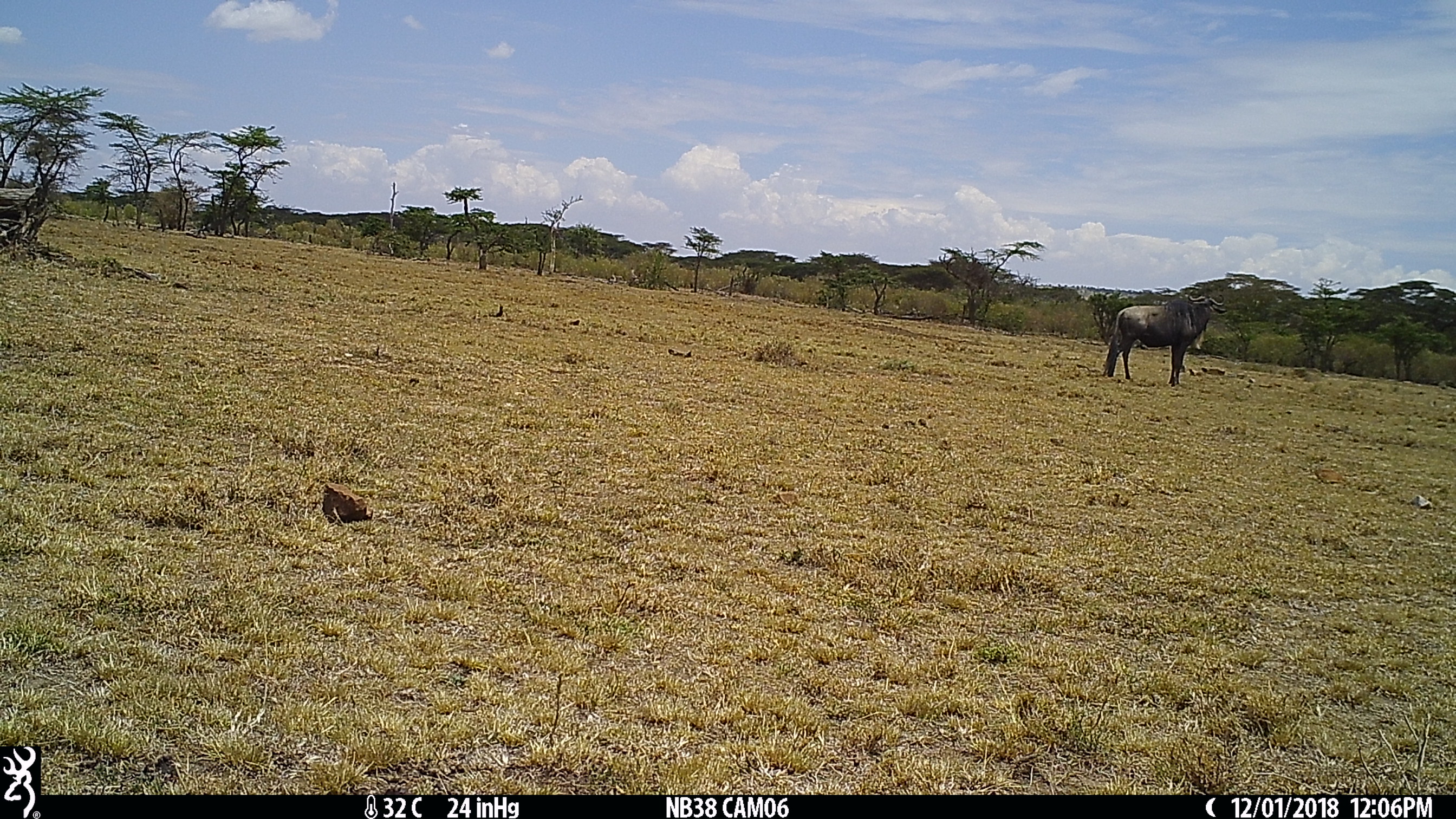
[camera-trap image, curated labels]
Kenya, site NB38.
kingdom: Animalia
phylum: Chordata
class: Mammalia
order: Artiodactyla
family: Bovidae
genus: Connochaetes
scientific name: Connochaetes taurinus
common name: blue wildebeest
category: wildebeest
Wildebeest (blue wildebeest) (Connochaetes taurinus).